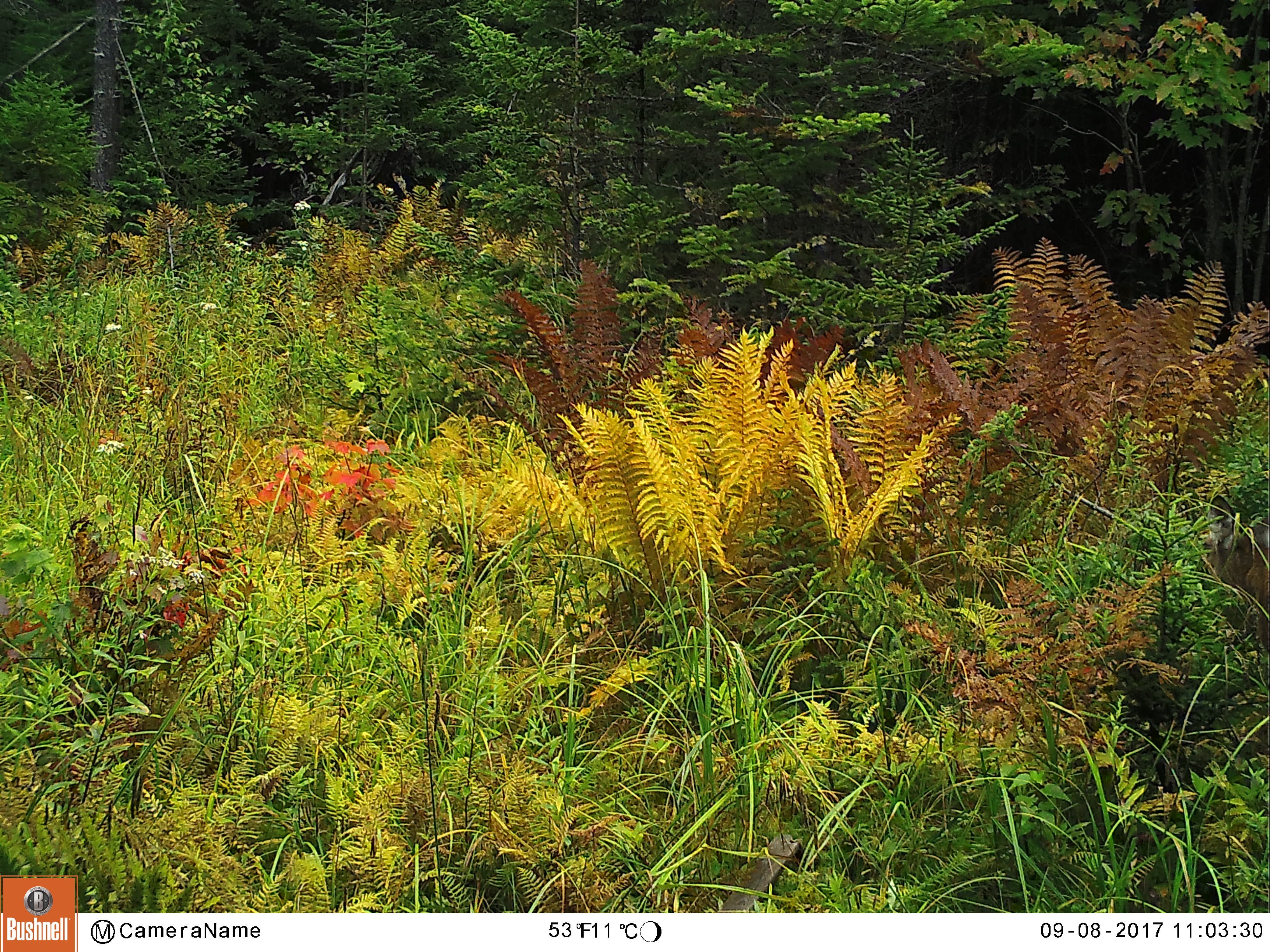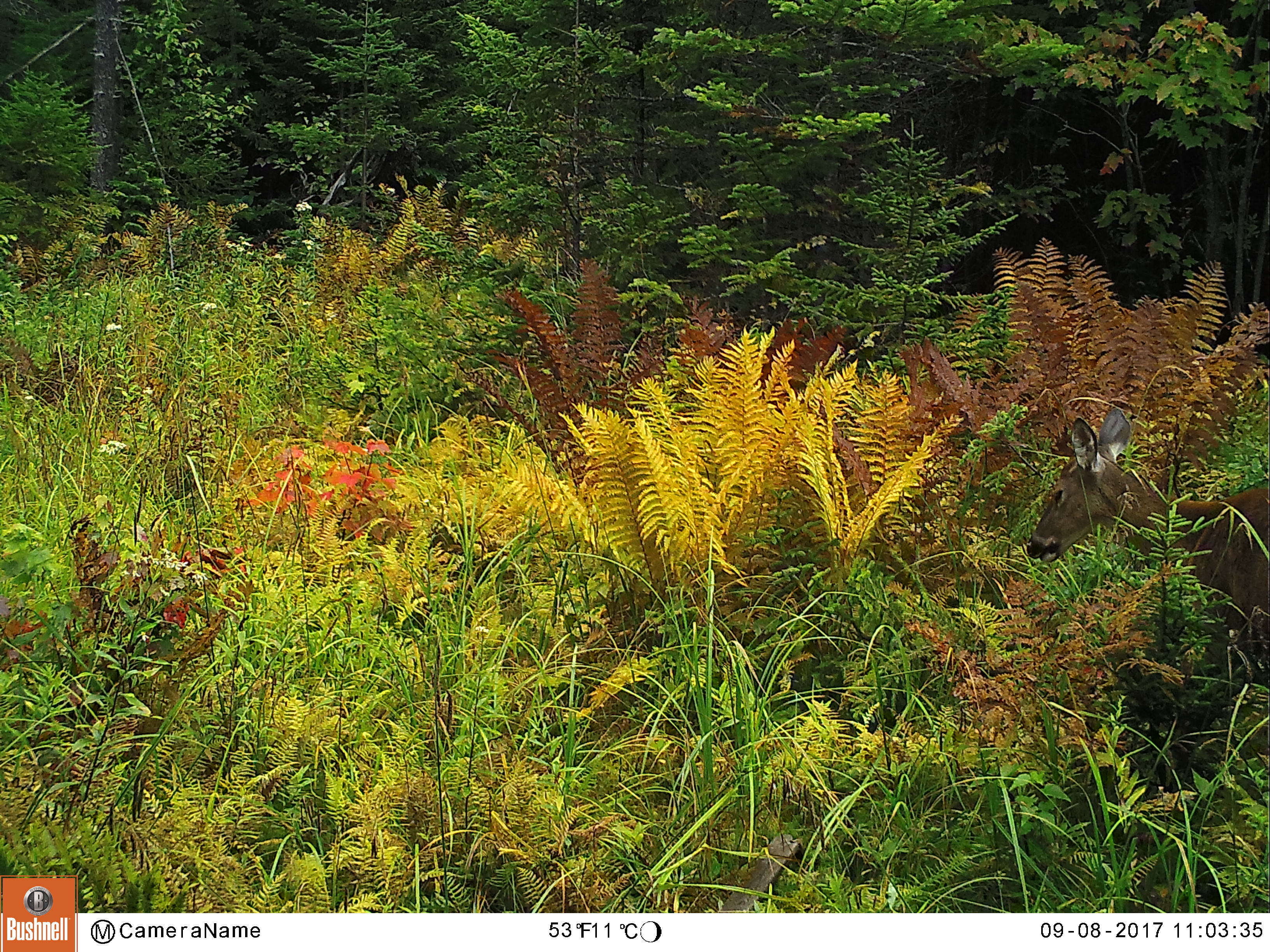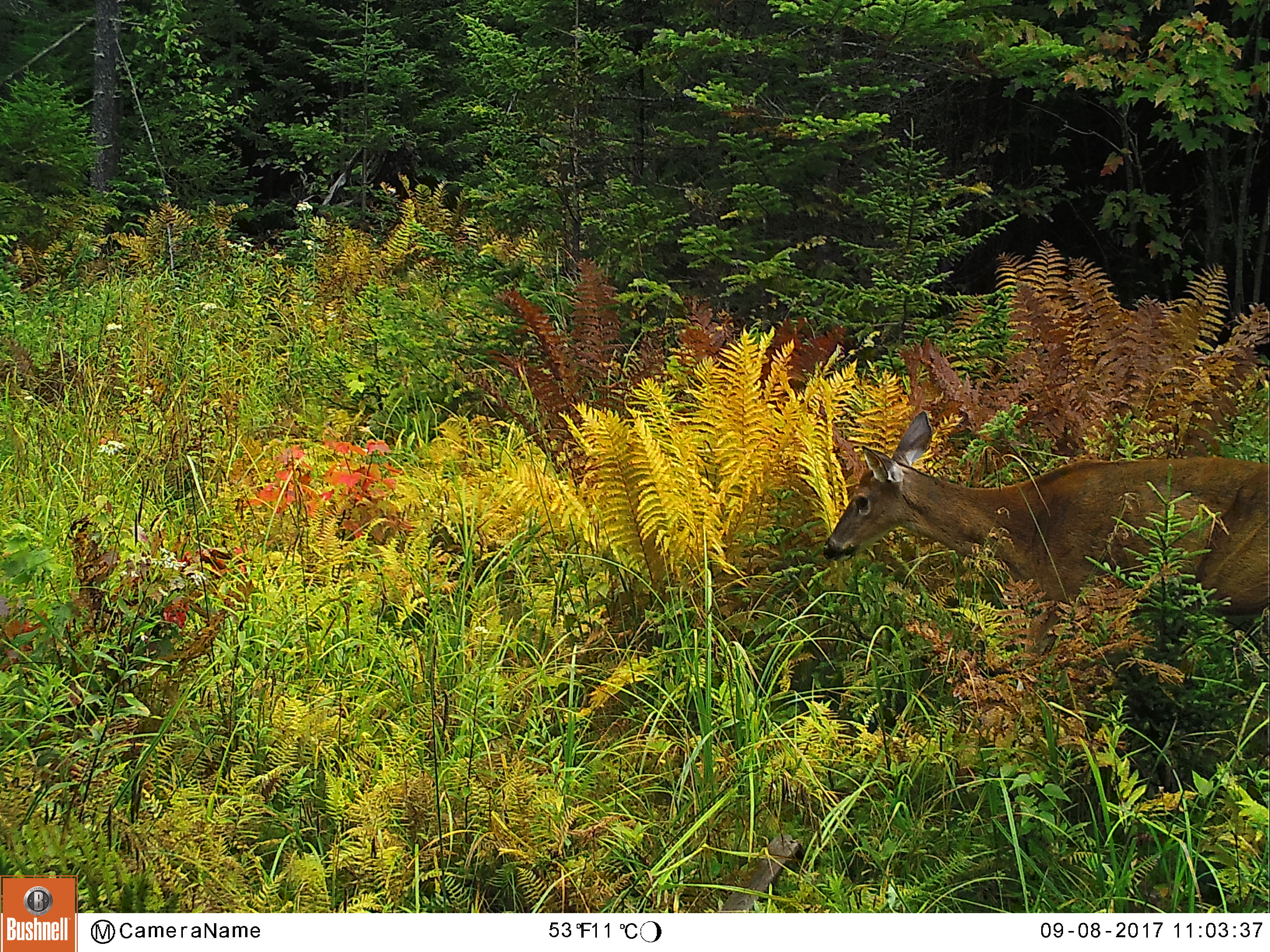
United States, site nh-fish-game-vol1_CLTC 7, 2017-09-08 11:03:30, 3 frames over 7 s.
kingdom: Animalia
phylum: Chordata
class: Mammalia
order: Artiodactyla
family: Cervidae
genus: Odocoileus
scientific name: Odocoileus virginianus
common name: white-tailed deer